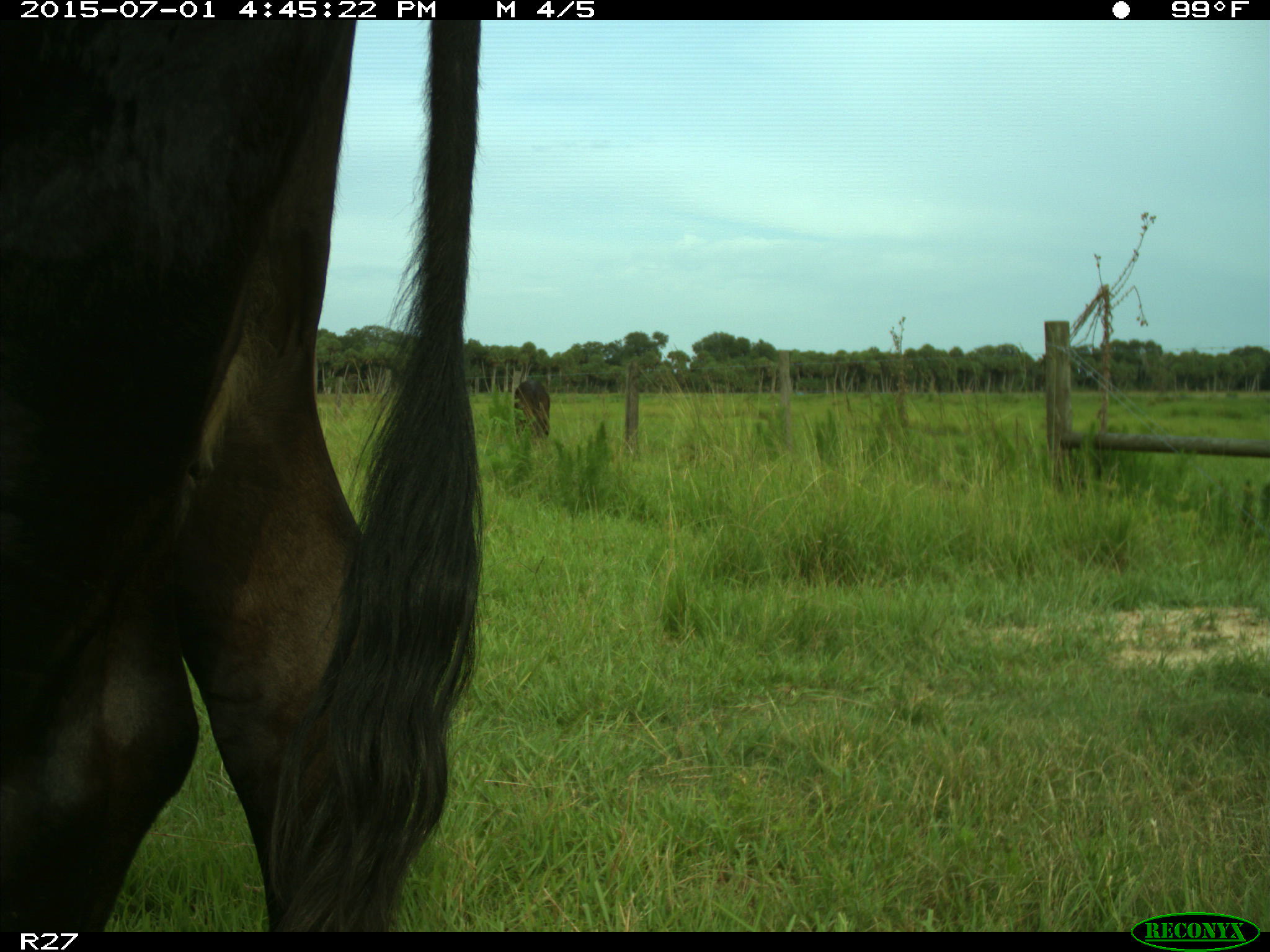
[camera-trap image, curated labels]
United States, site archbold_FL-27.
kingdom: Animalia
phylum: Chordata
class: Mammalia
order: Artiodactyla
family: Bovidae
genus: Bos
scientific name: Bos taurus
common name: domestic cow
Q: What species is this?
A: Bos taurus (domestic cow).